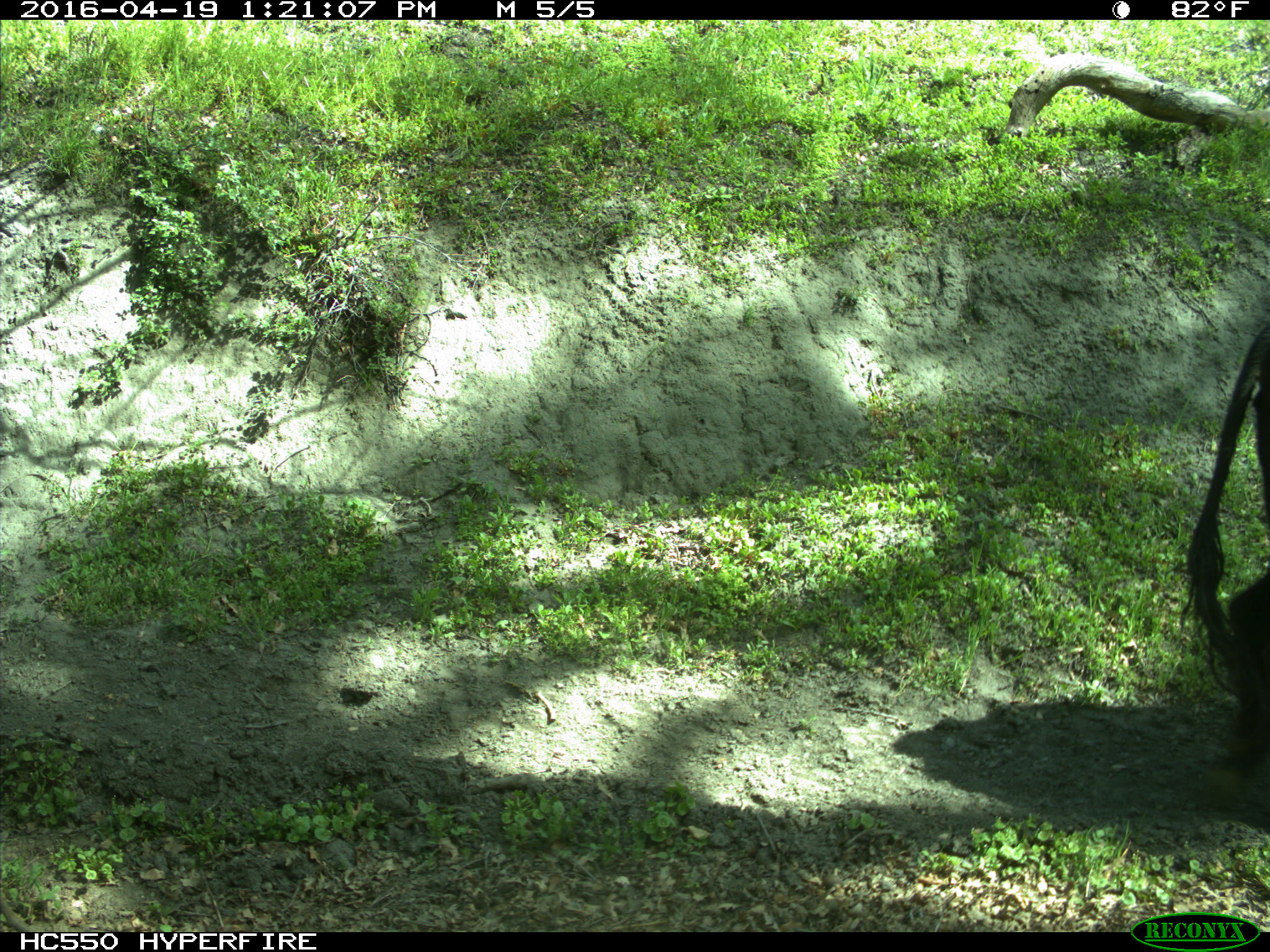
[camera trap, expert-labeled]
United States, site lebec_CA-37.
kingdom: Animalia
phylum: Chordata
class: Mammalia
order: Artiodactyla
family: Bovidae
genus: Bos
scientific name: Bos taurus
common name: domestic cow